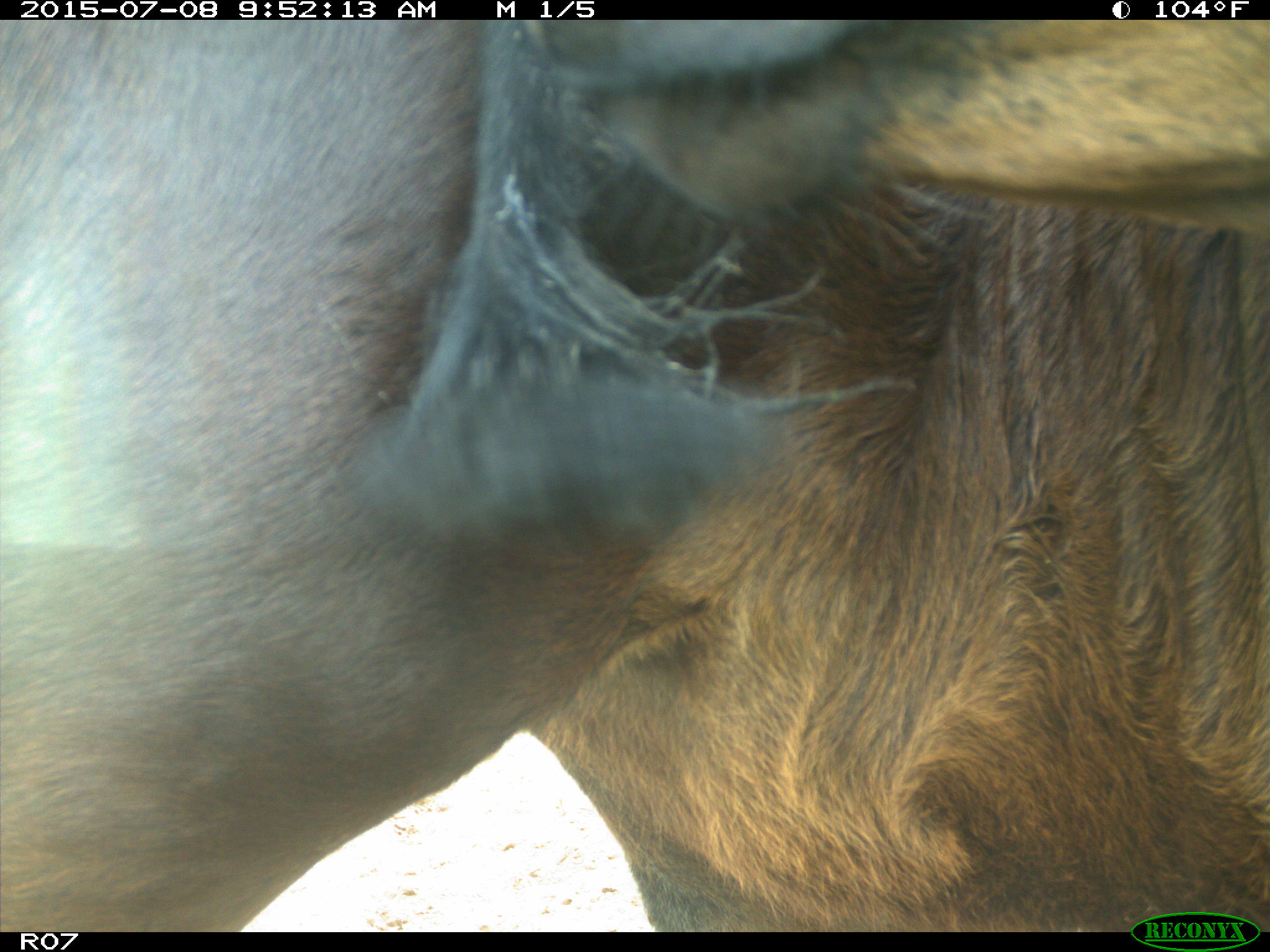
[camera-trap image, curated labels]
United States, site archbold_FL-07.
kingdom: Animalia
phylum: Chordata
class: Mammalia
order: Artiodactyla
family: Bovidae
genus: Bos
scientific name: Bos taurus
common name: domestic cow